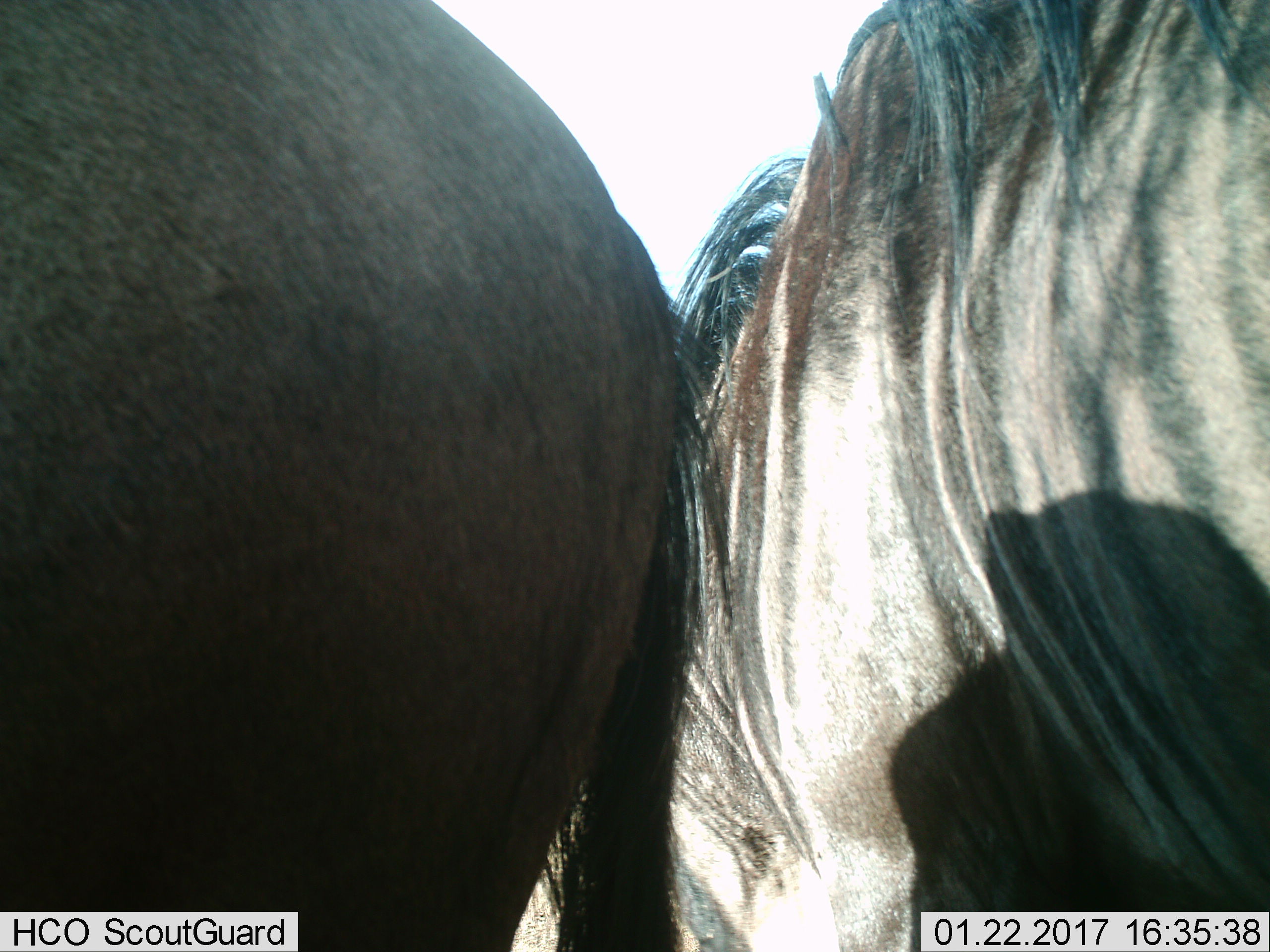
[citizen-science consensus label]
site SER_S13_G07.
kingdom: Animalia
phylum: Chordata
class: Mammalia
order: Artiodactyla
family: Bovidae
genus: Connochaetes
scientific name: Connochaetes taurinus taurinus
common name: blue wildebeest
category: wildebeestblue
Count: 2.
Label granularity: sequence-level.